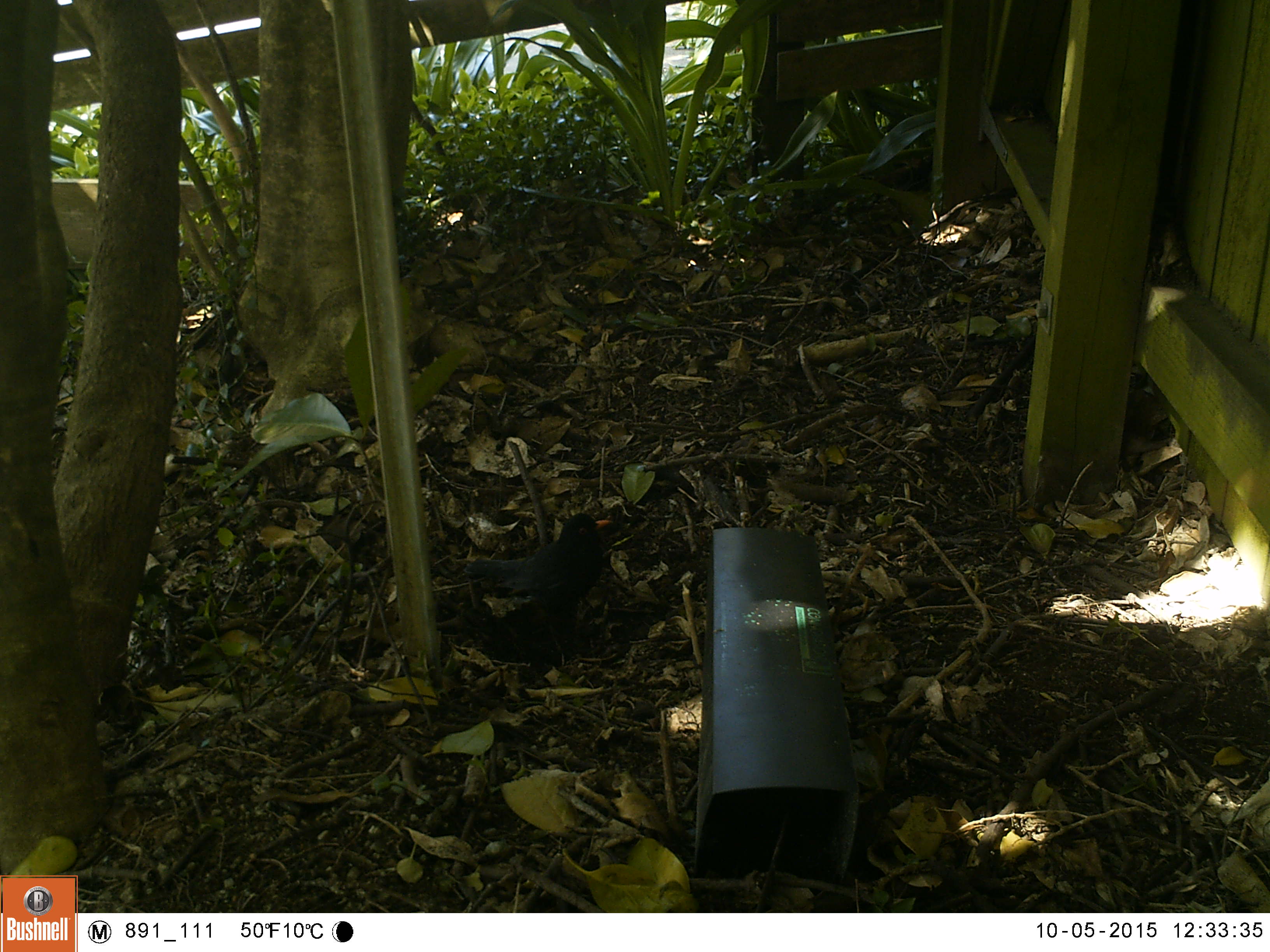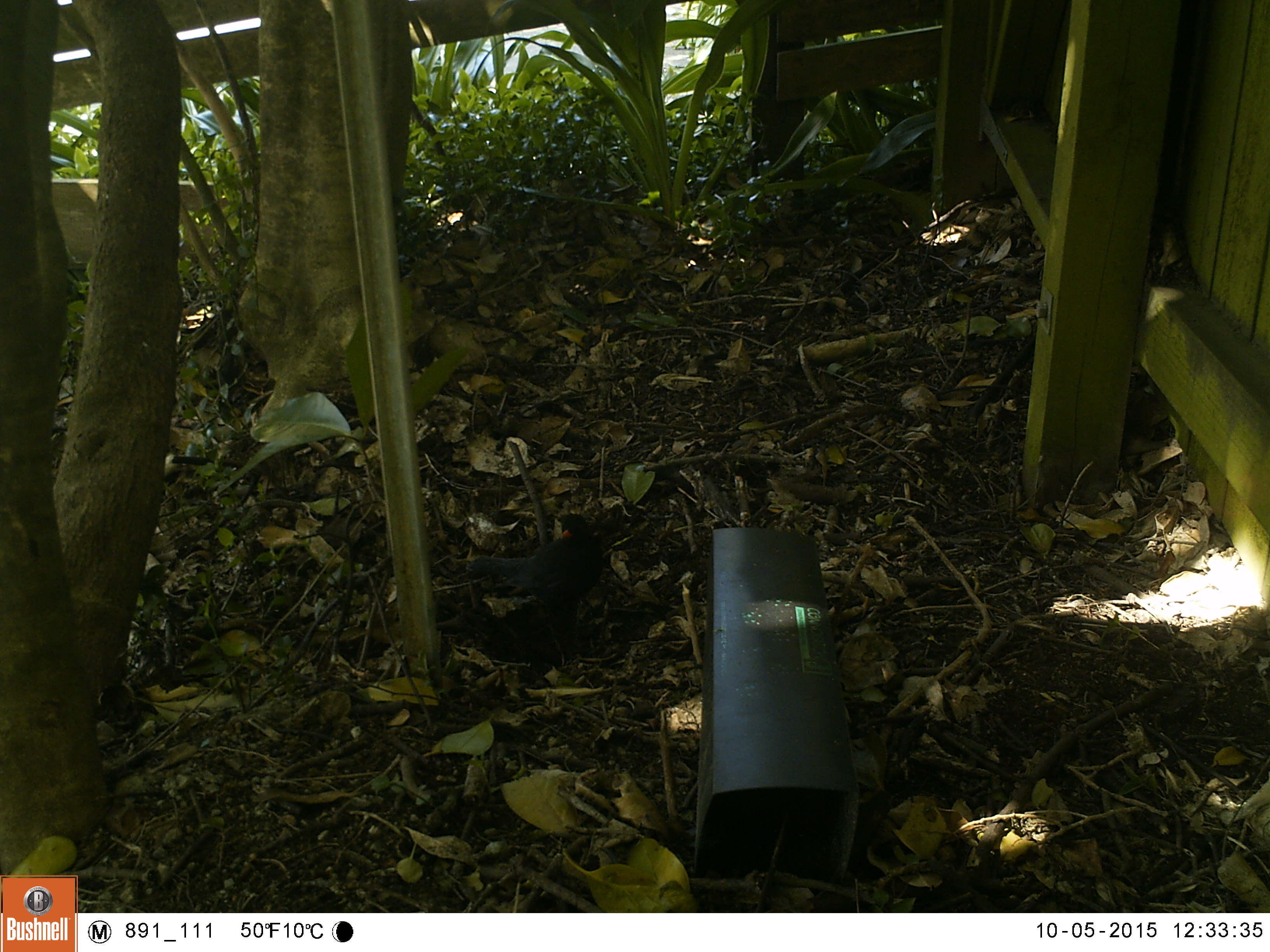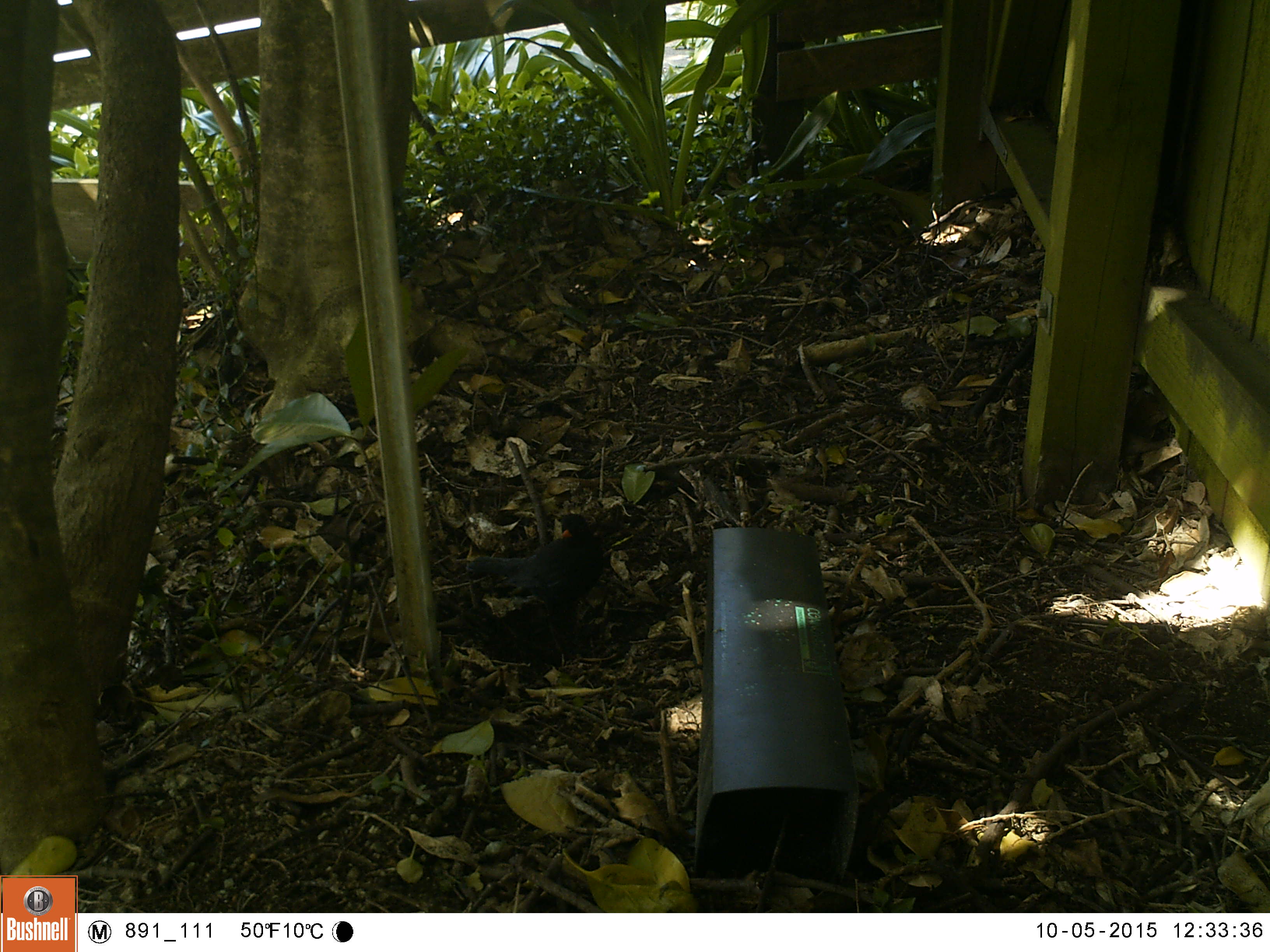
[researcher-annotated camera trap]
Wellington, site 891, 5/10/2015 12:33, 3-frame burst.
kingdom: Animalia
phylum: Chordata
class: Aves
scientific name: Aves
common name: bird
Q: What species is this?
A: Bird (Aves).